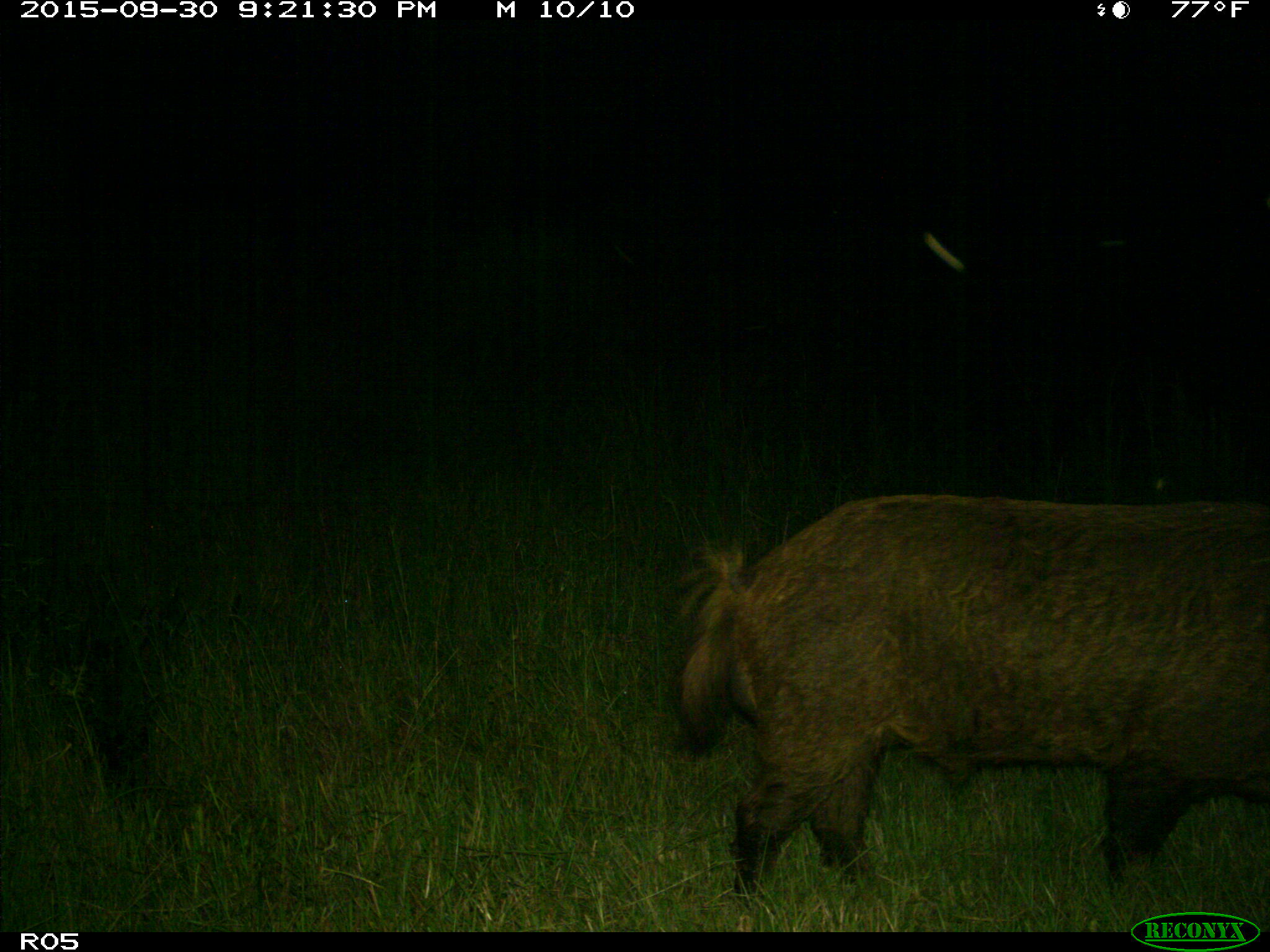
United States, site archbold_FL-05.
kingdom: Animalia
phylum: Chordata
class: Mammalia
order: Artiodactyla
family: Suidae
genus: Sus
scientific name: Sus scrofa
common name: wild boar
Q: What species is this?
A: Sus scrofa (wild boar).